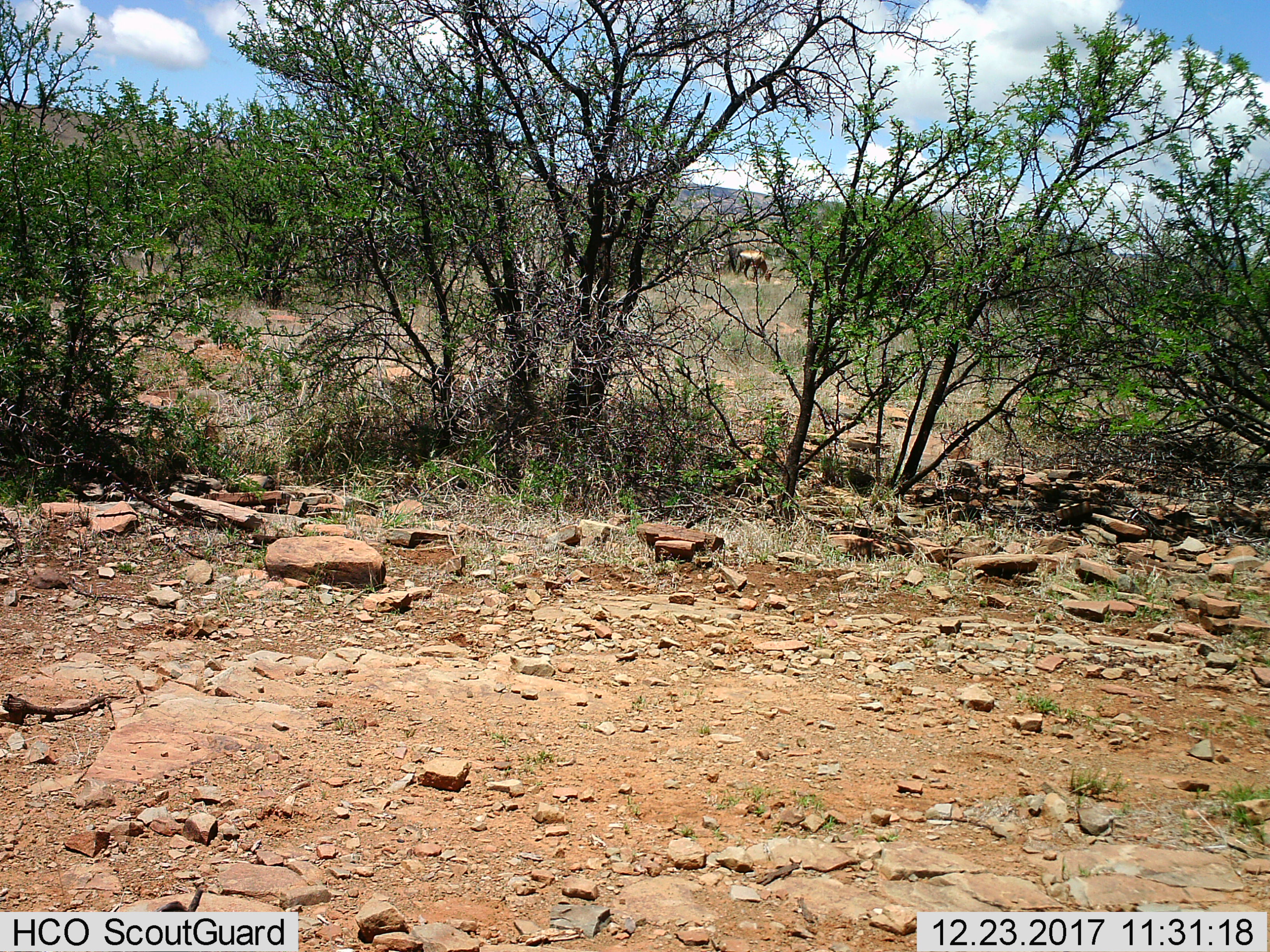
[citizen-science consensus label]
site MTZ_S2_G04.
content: unidentified animal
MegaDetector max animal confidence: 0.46